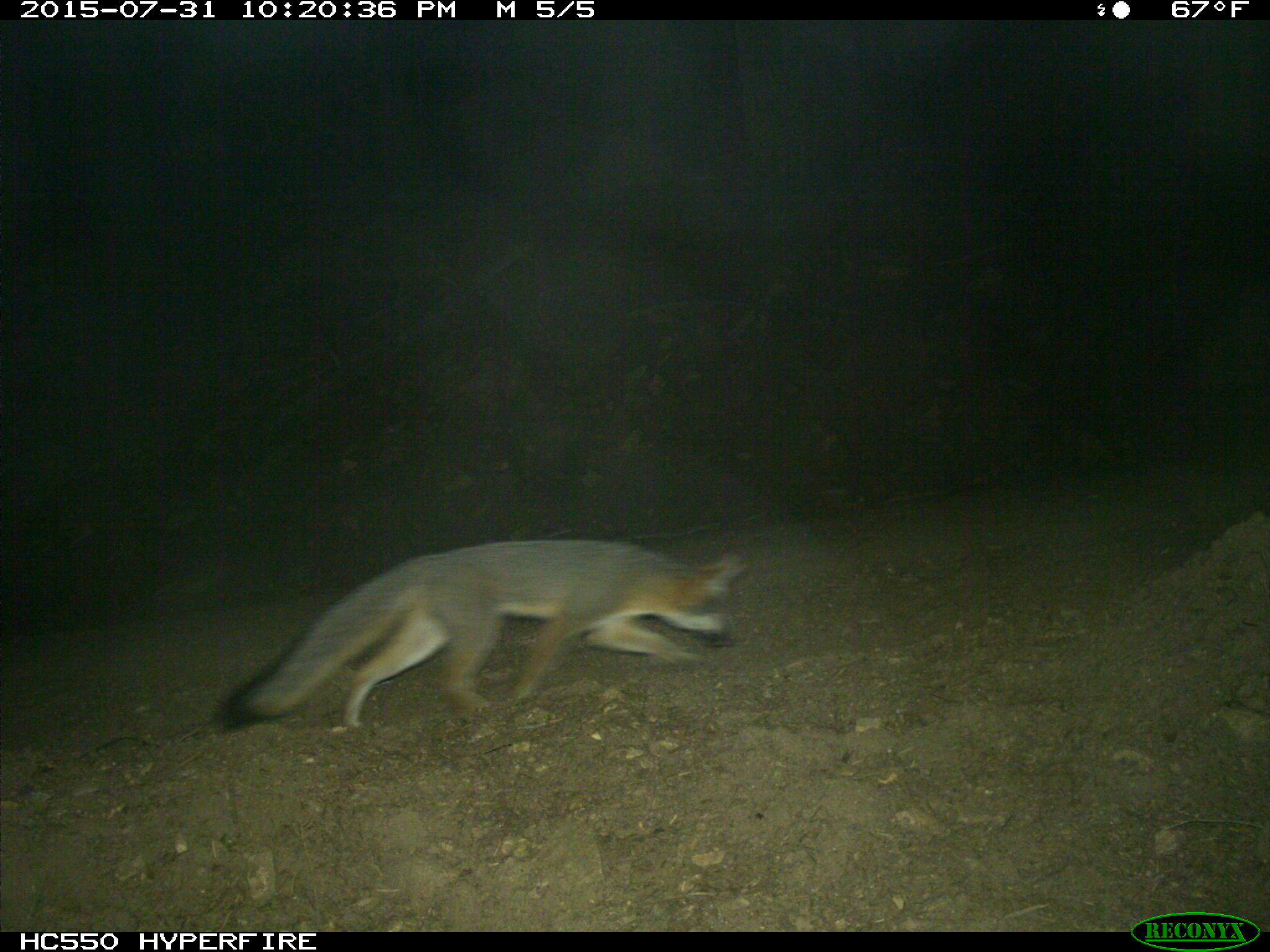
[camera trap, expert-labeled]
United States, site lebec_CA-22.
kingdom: Animalia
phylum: Chordata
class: Mammalia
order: Carnivora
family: Canidae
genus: Urocyon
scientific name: Urocyon cinereoargenteus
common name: gray fox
Urocyon cinereoargenteus (gray fox).